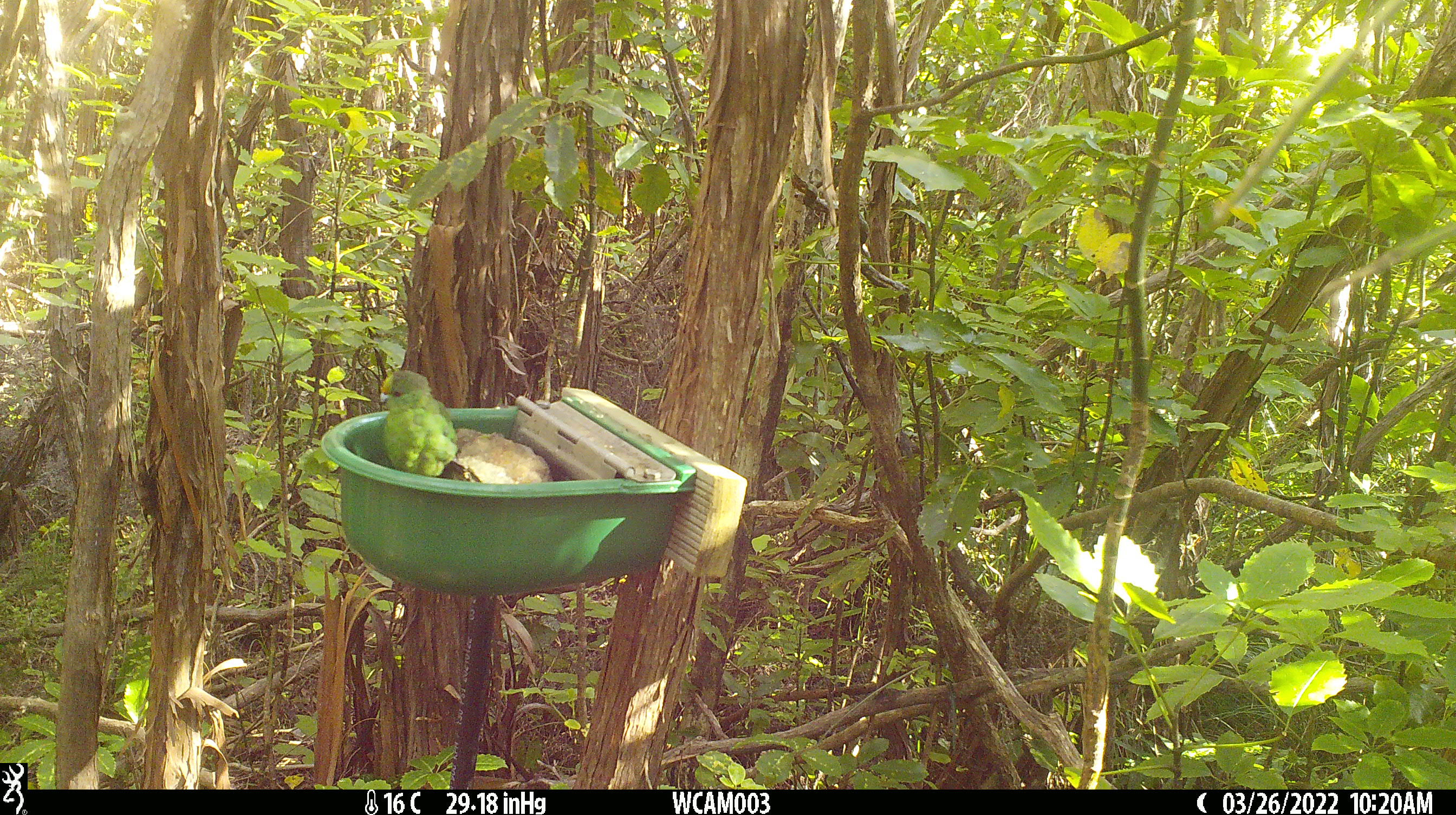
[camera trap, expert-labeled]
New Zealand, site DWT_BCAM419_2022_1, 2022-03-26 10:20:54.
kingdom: Animalia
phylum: Chordata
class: Aves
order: Psittaciformes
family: Psittaculidae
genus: Cyanoramphus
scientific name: Cyanoramphus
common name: parakeet